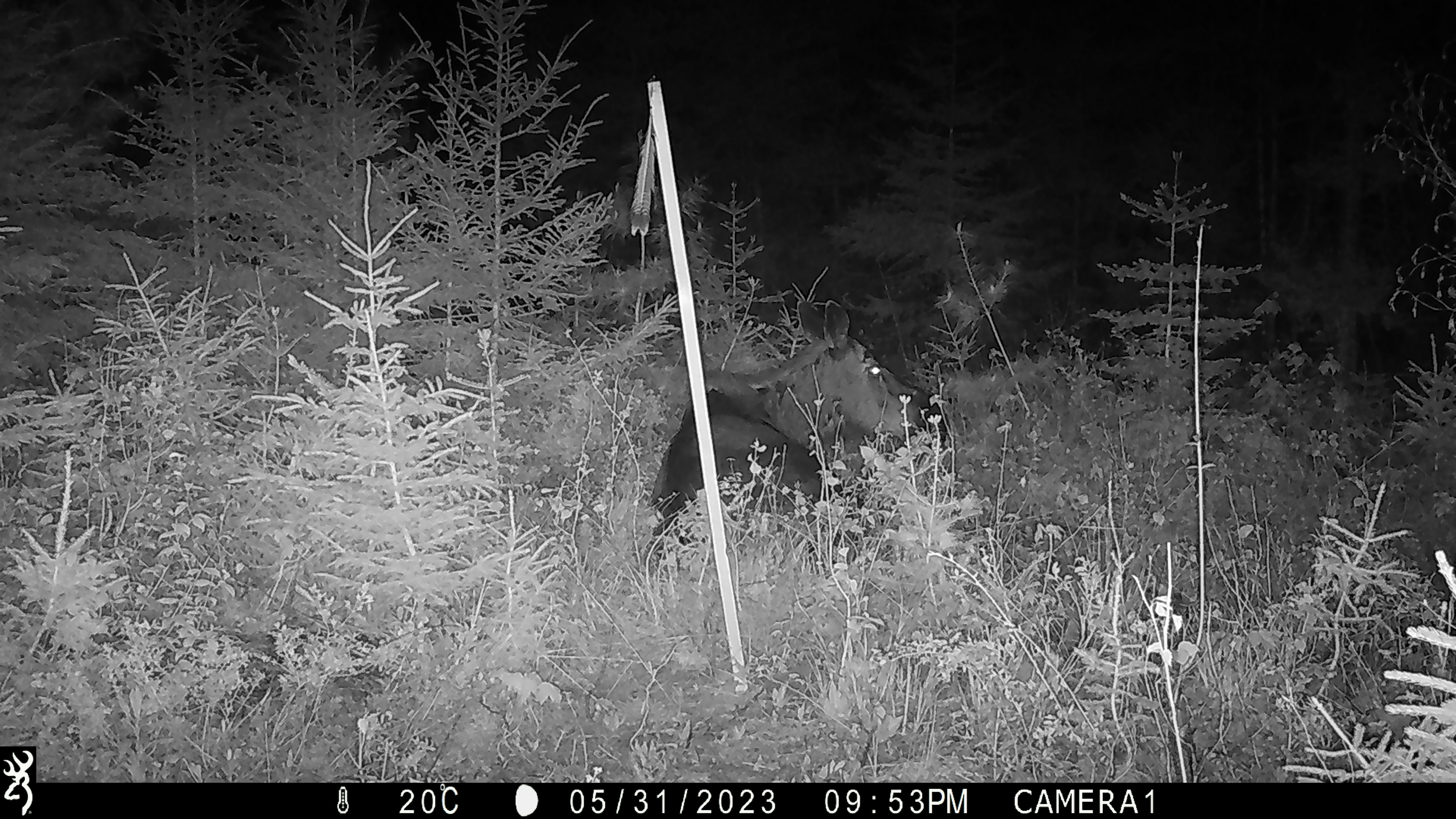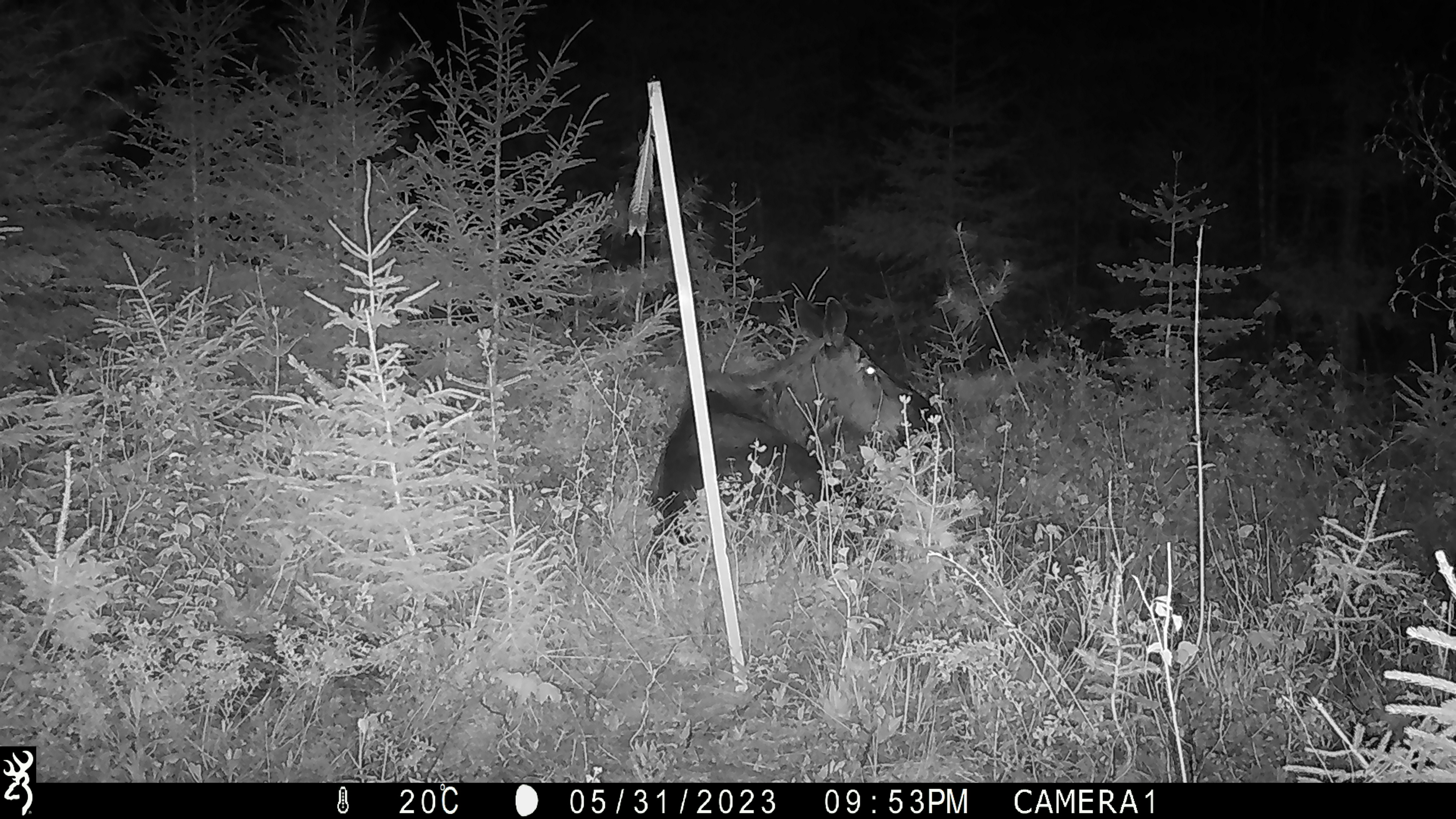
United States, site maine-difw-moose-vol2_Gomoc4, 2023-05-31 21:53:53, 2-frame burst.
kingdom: Animalia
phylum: Chordata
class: Mammalia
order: Artiodactyla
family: Cervidae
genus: Alces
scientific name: Alces alces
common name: moose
Moose (Alces alces).